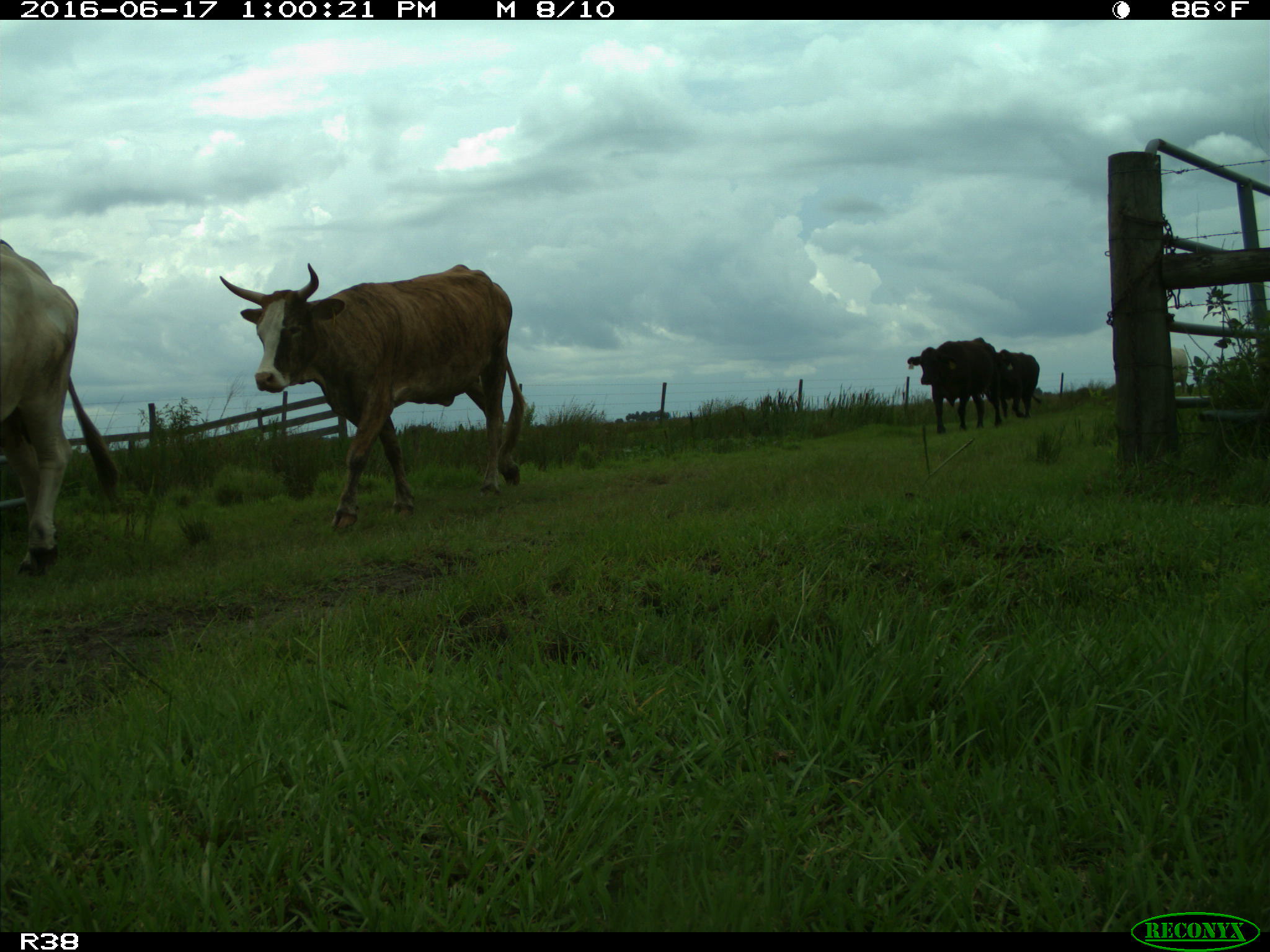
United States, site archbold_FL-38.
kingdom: Animalia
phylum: Chordata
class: Mammalia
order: Artiodactyla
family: Bovidae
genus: Bos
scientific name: Bos taurus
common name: domestic cow